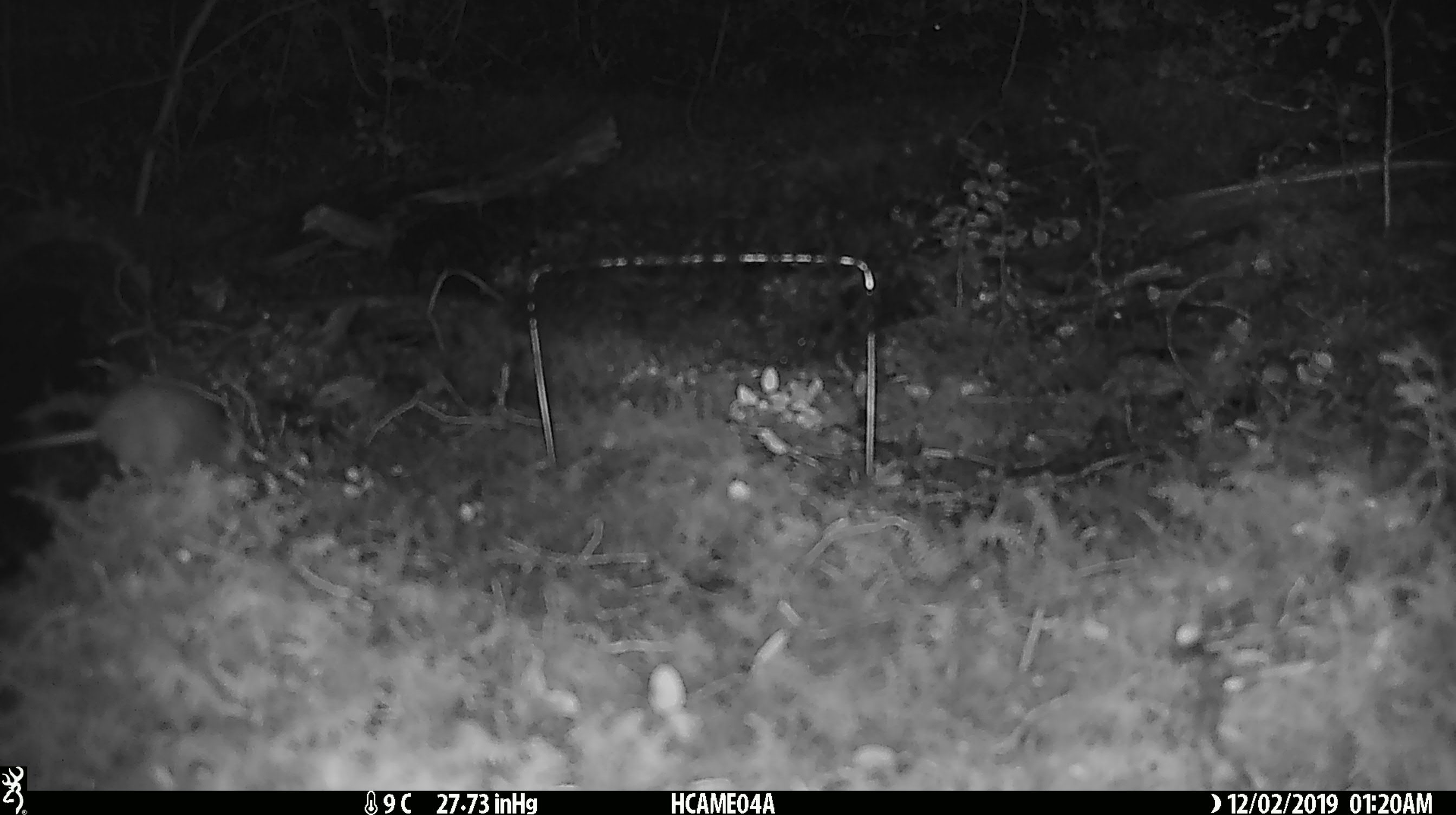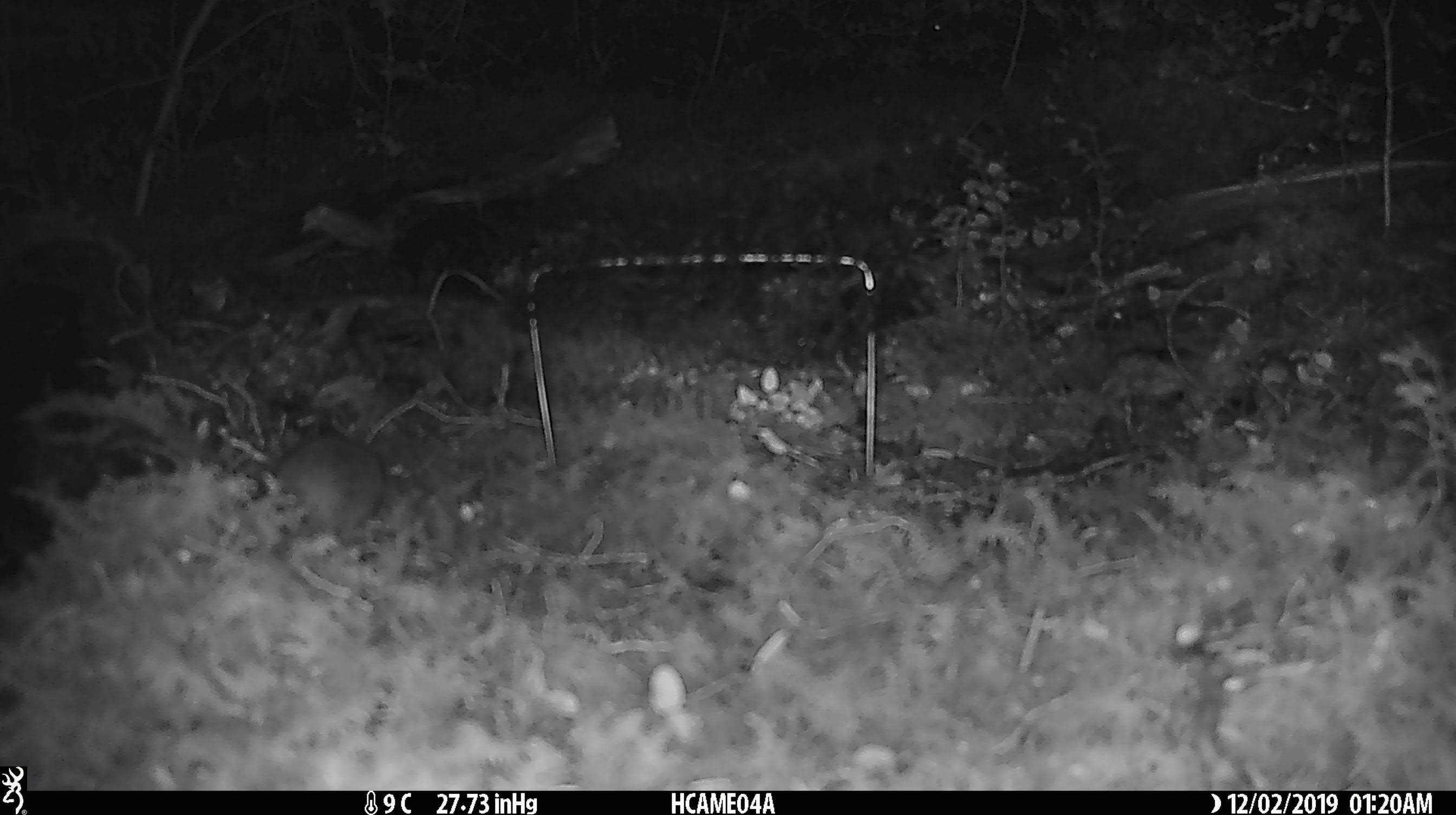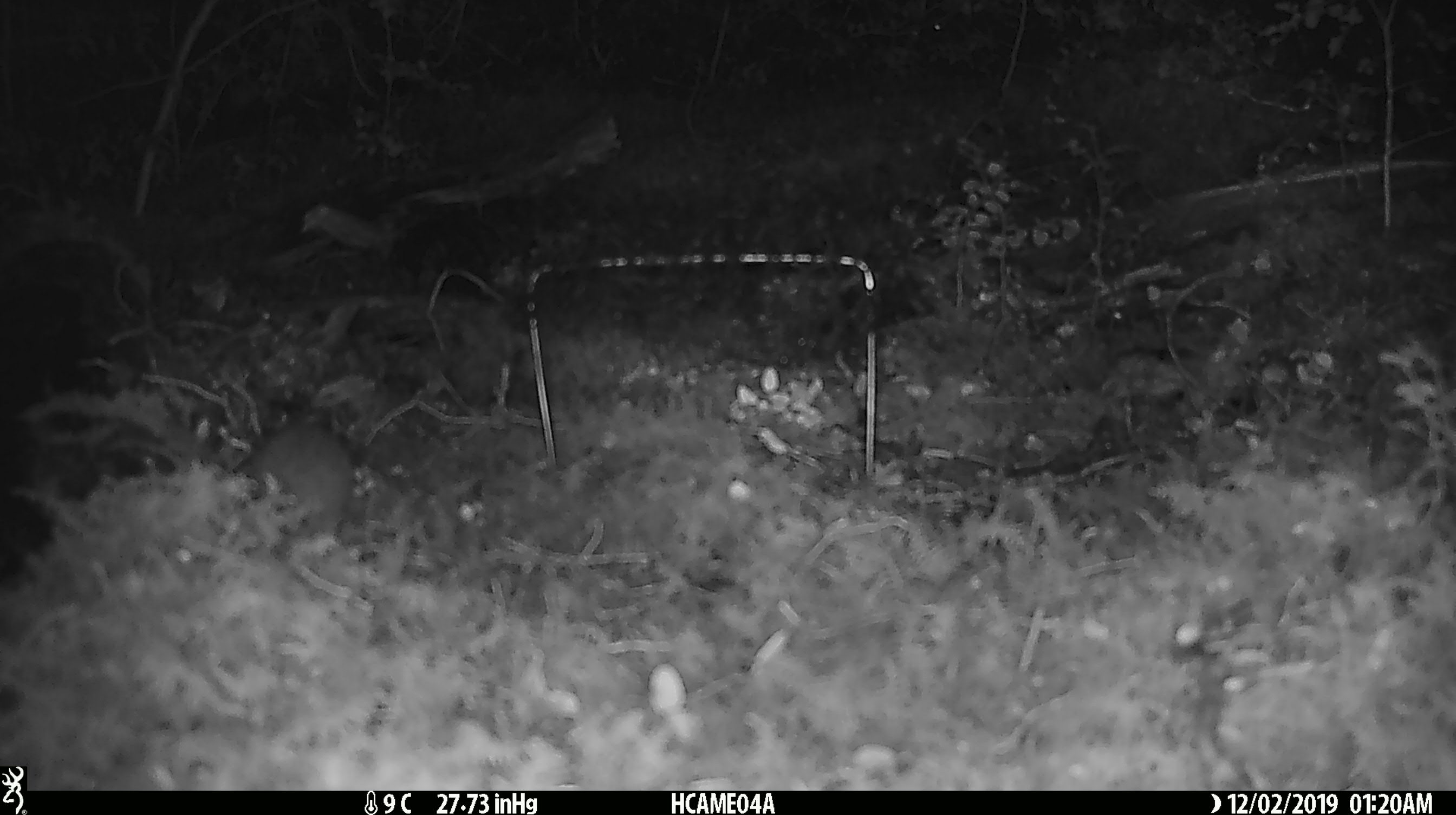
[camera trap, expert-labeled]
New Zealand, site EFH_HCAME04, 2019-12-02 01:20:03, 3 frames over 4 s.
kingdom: Animalia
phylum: Chordata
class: Mammalia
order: Rodentia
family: Muridae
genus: Mus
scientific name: Mus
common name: mouse